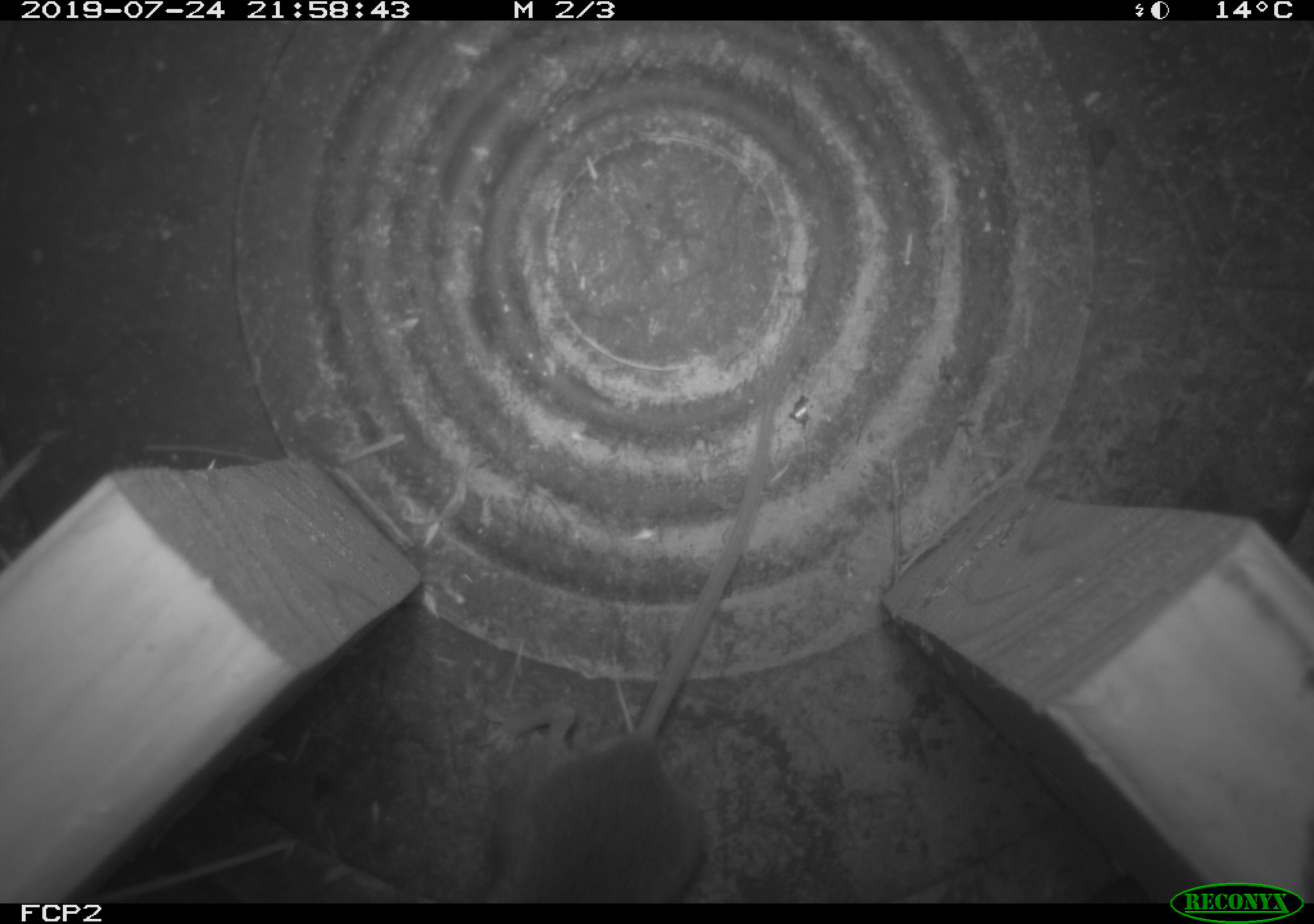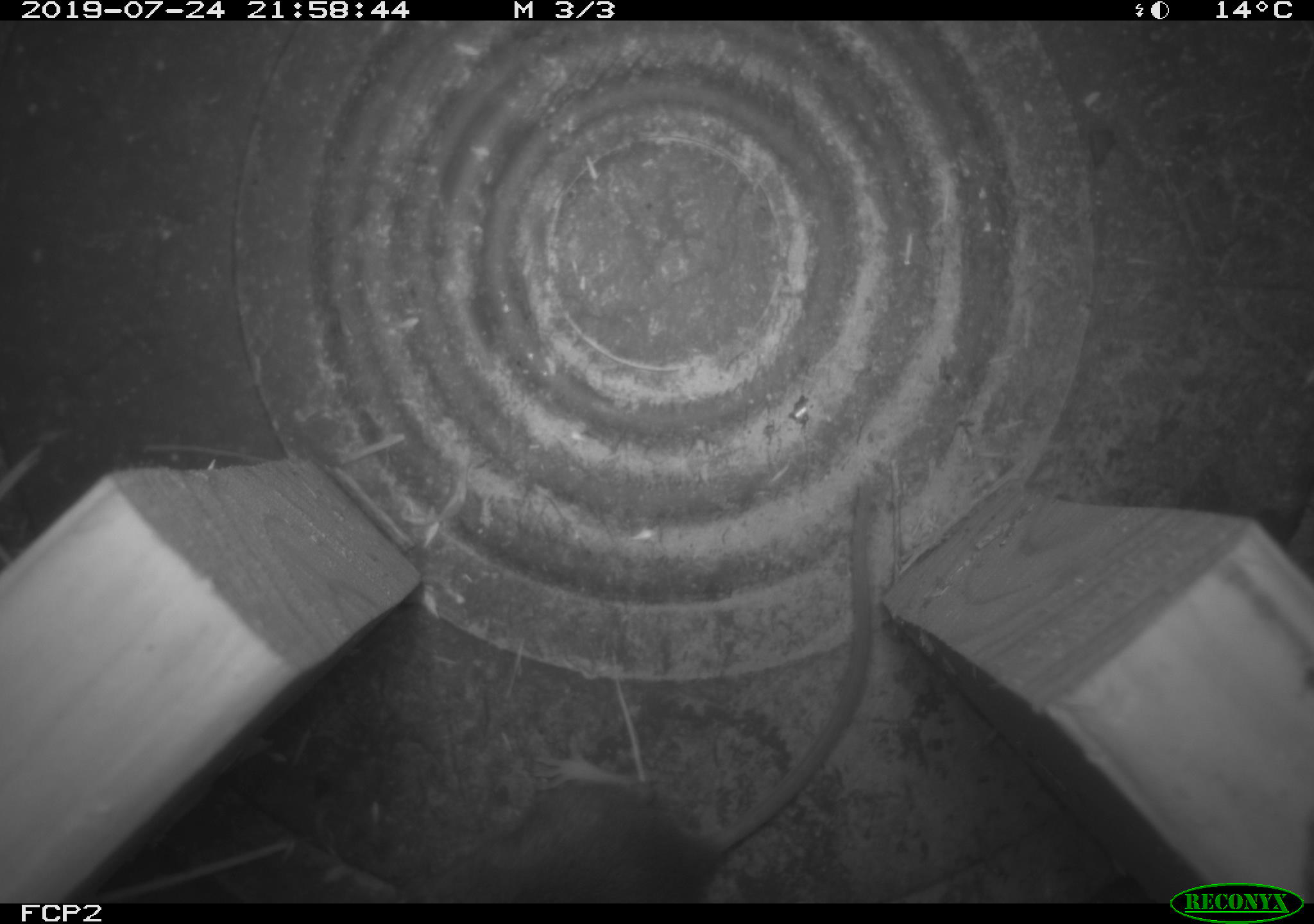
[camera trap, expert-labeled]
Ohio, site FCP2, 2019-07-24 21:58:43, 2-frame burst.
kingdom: Animalia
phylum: Chordata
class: Mammalia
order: Rodentia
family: Cricetidae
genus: Peromyscus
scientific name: Peromyscus leucopus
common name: white-footed mouse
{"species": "white-footed mouse (Peromyscus leucopus)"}